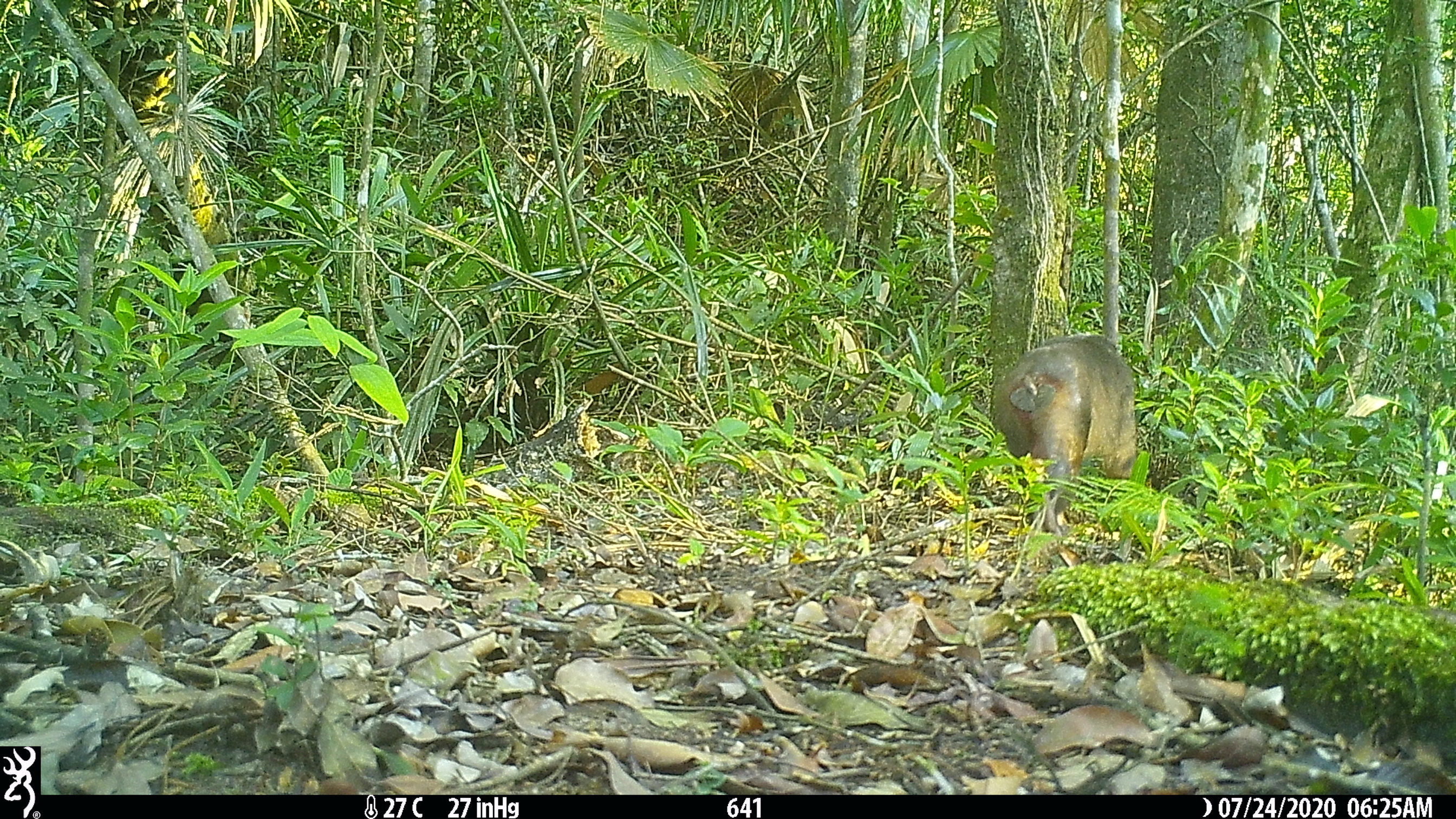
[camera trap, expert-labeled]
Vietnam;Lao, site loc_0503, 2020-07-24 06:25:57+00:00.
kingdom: Animalia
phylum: Chordata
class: Mammalia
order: Primates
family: Cercopithecidae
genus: Macaca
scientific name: Macaca arctoides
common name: stump-tailed macaque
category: stump tailed macaque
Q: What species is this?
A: Stump tailed macaque (stump-tailed macaque) (Macaca arctoides).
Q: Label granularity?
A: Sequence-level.